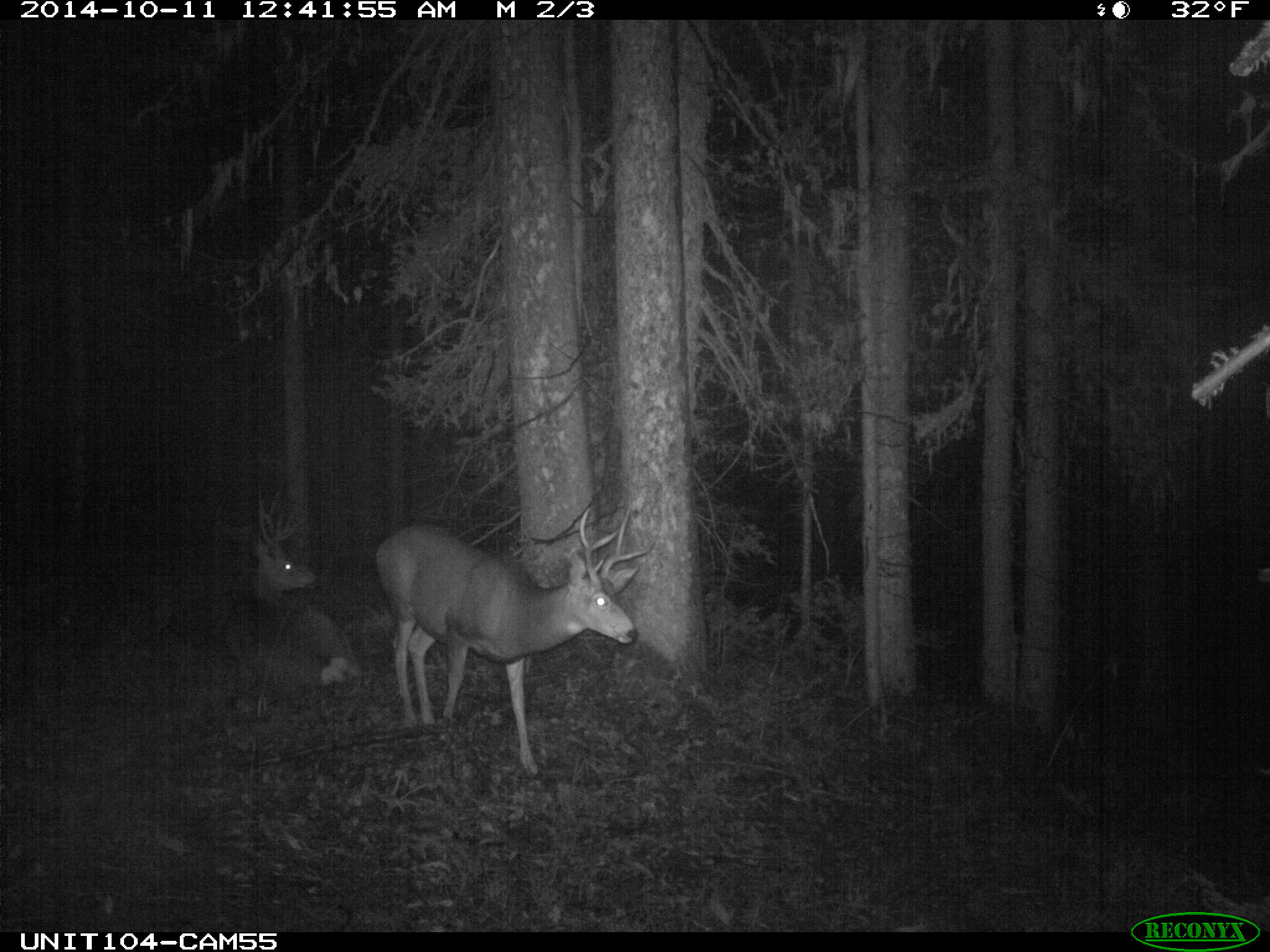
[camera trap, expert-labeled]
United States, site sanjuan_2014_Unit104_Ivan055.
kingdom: Animalia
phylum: Chordata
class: Mammalia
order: Artiodactyla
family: Cervidae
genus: Odocoileus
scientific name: Odocoileus hemionus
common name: mule deer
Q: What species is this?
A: Odocoileus hemionus (mule deer).